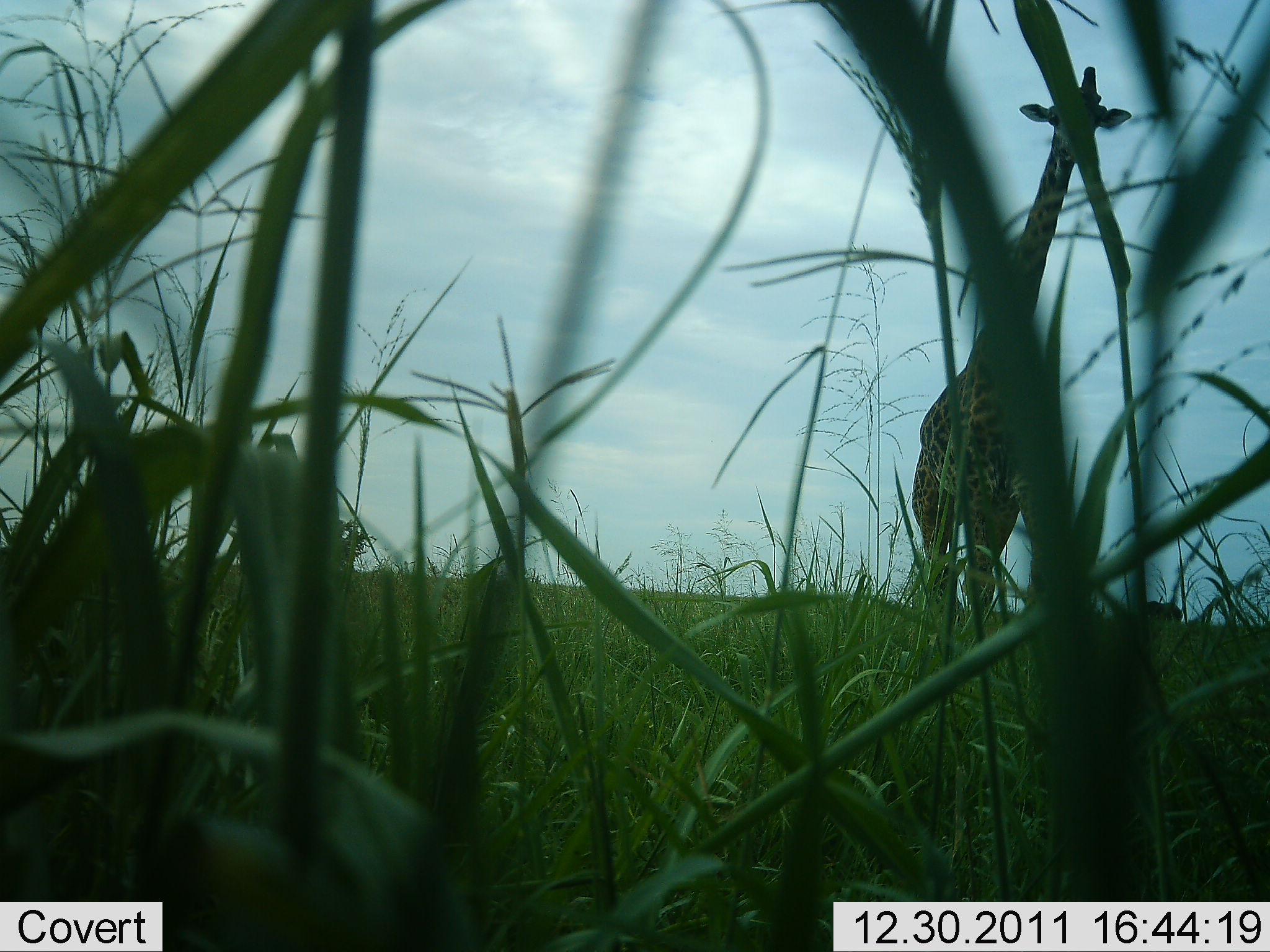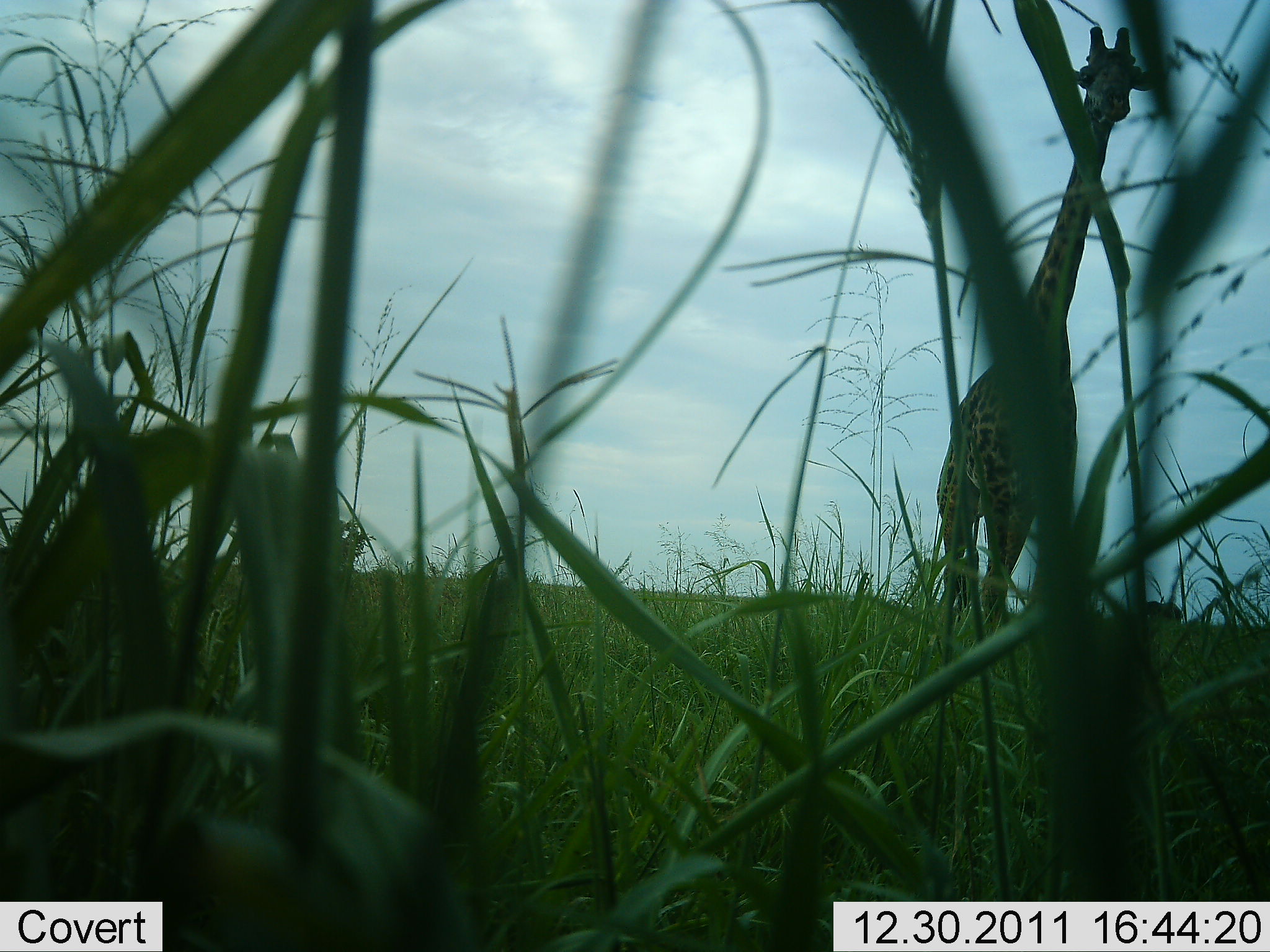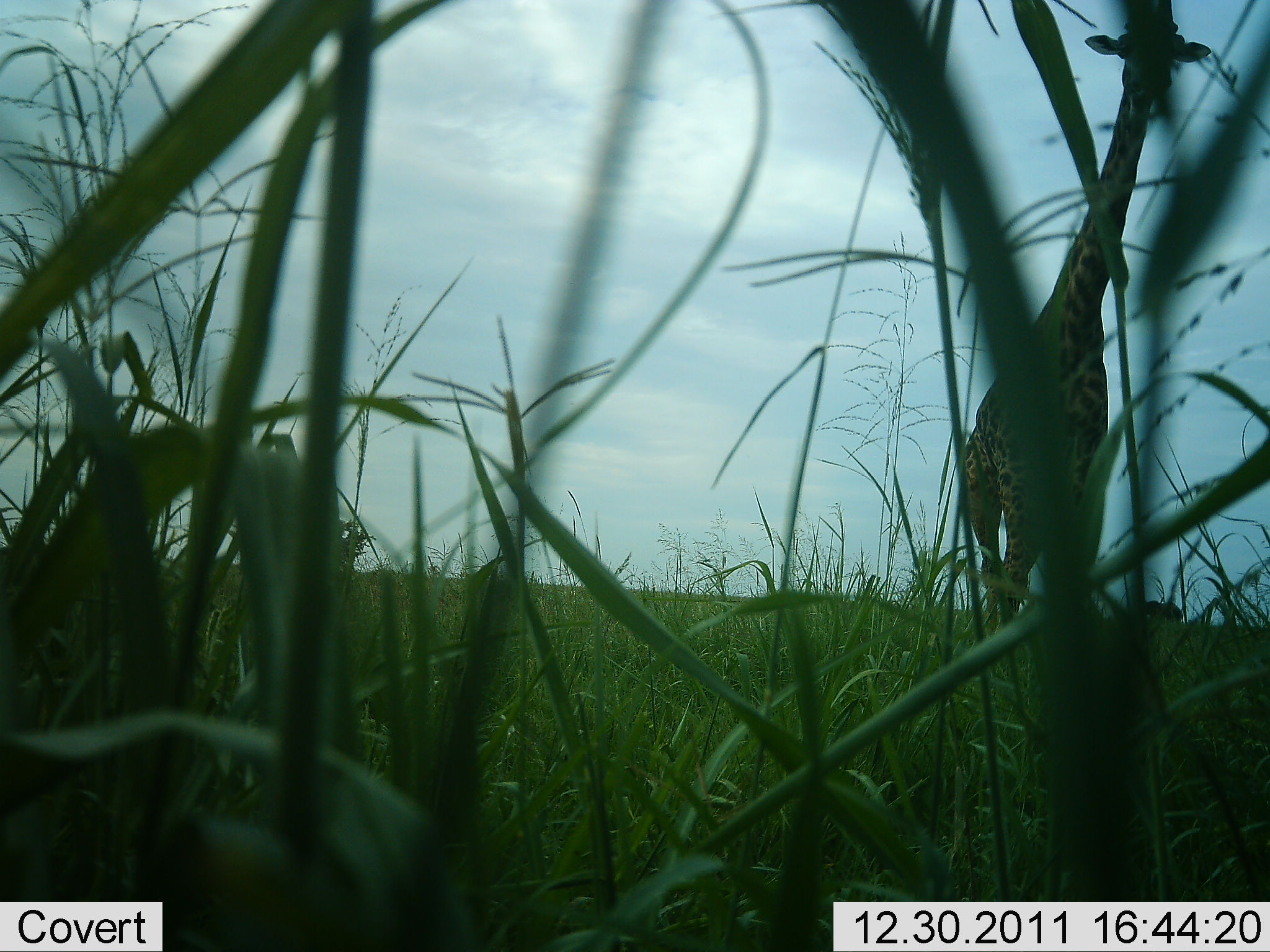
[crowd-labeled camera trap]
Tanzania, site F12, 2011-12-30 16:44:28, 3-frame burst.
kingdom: Animalia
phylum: Chordata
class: Mammalia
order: Artiodactyla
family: Giraffidae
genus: Giraffa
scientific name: Giraffa camelopardalis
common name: giraffe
Giraffe (Giraffa camelopardalis), count 1. Behavior (volunteer vote fractions): standing 18%, resting 0%, moving 91%, interacting 0%. Young present (vote fraction): 0%. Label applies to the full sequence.